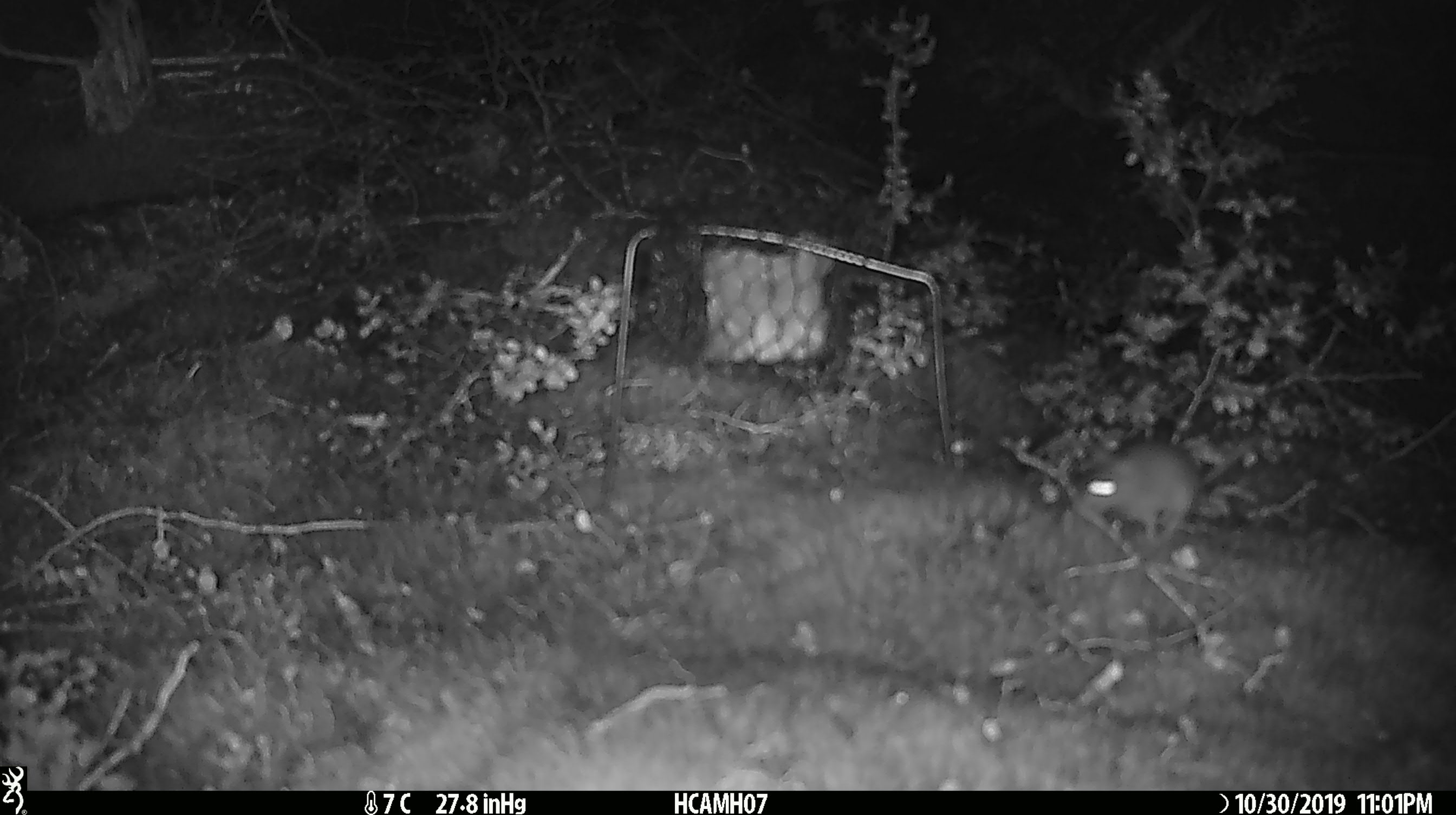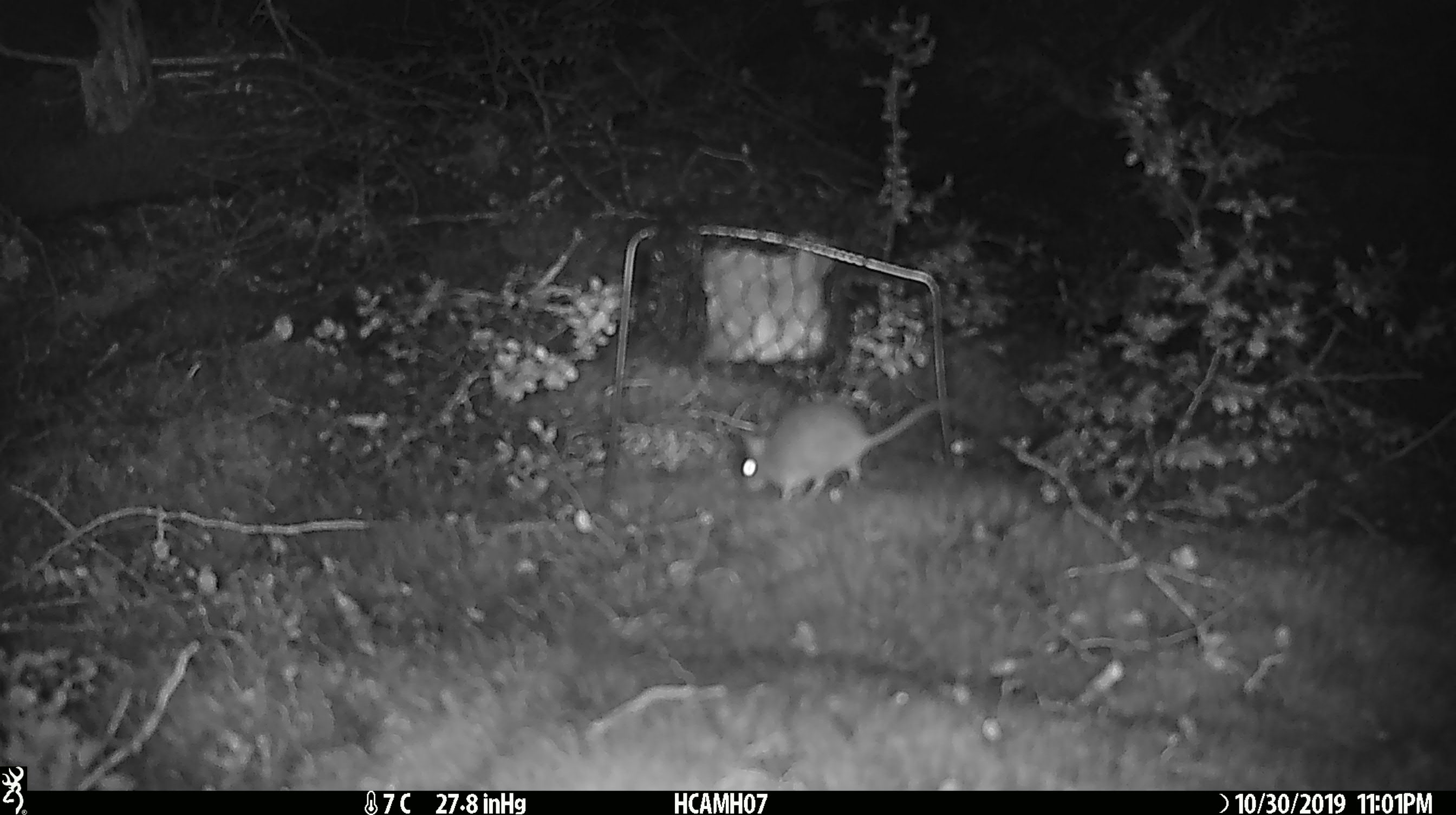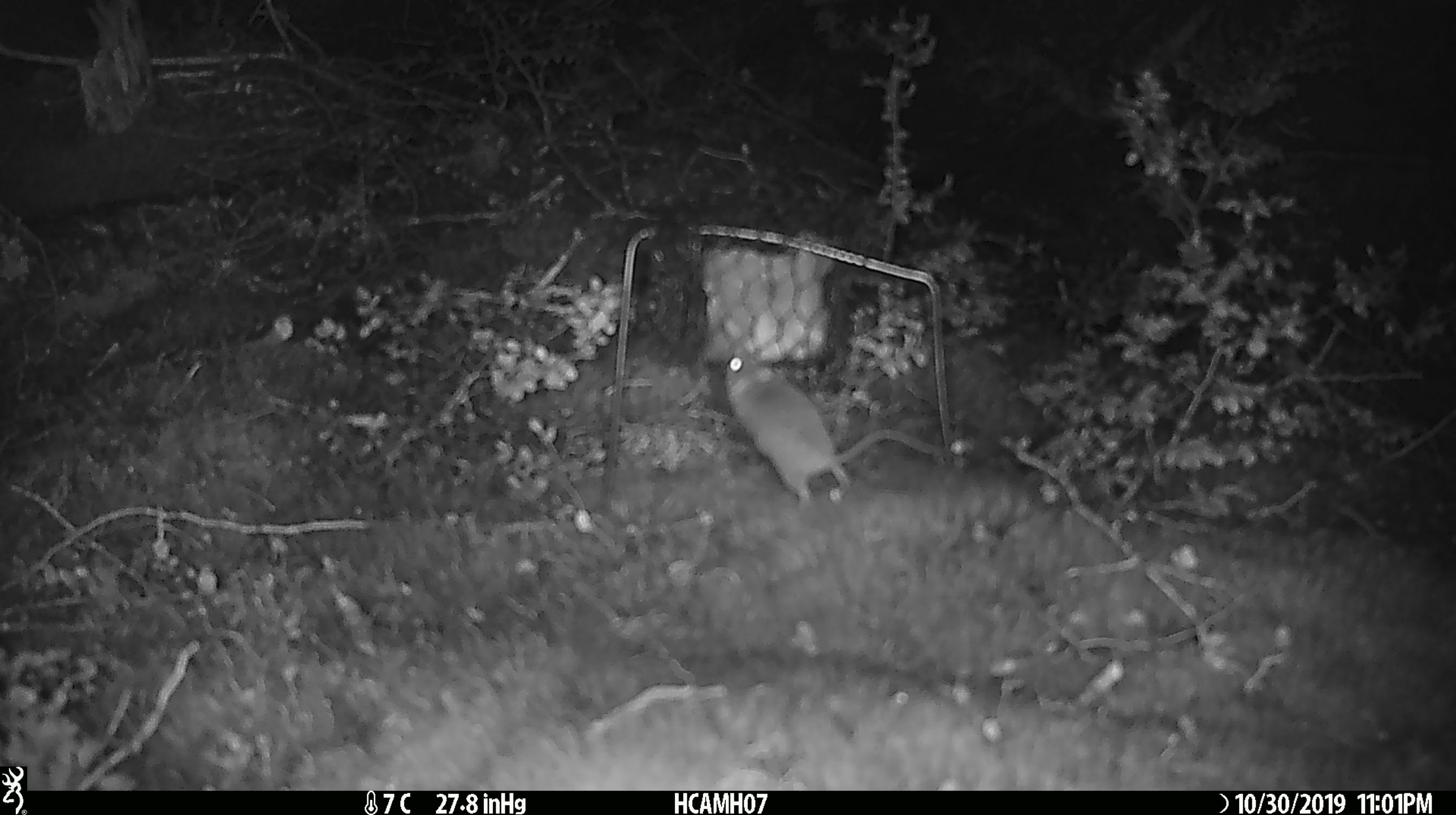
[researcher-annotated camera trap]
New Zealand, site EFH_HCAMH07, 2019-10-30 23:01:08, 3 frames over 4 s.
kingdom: Animalia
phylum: Chordata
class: Mammalia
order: Rodentia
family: Muridae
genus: Mus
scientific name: Mus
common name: mouse